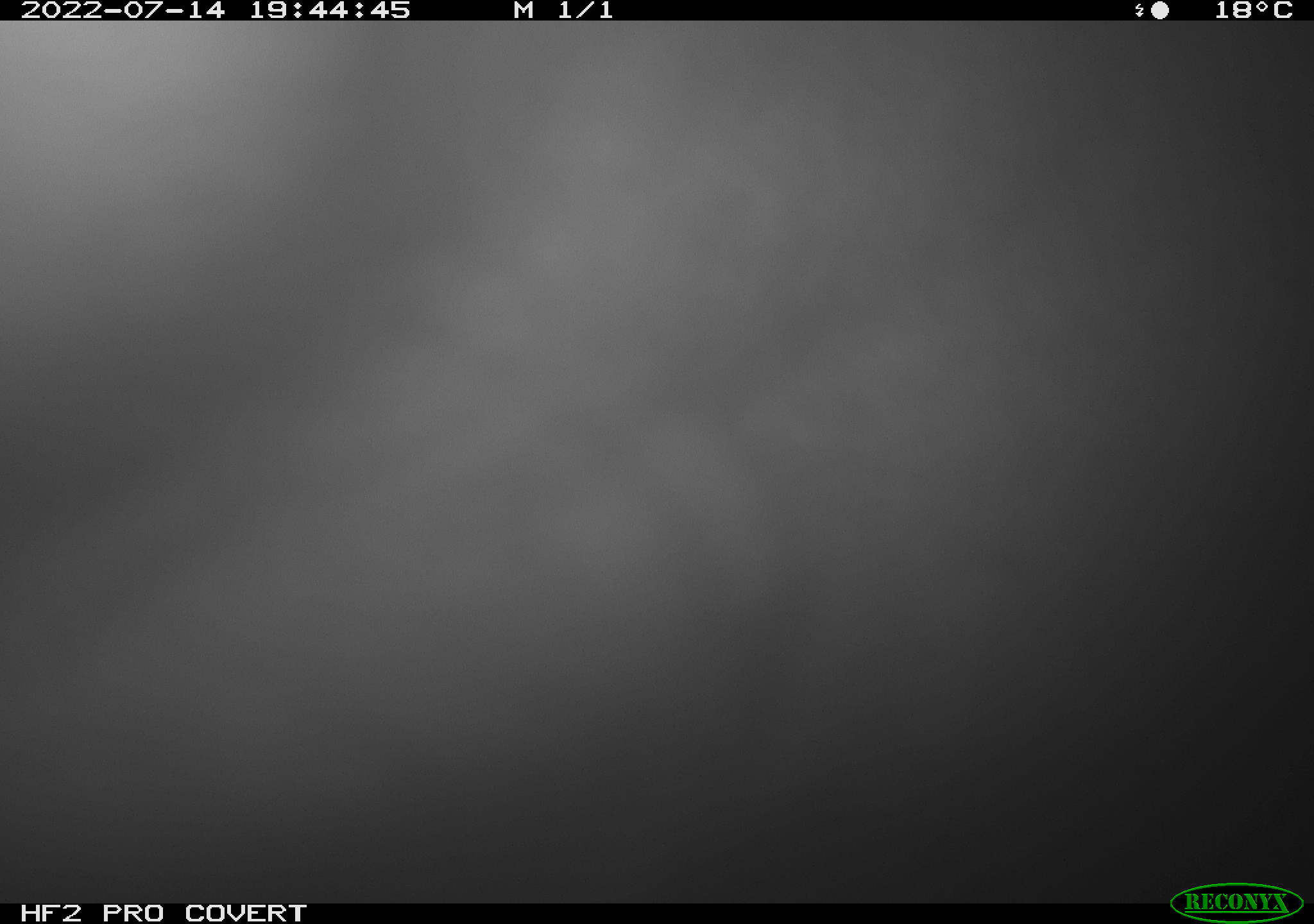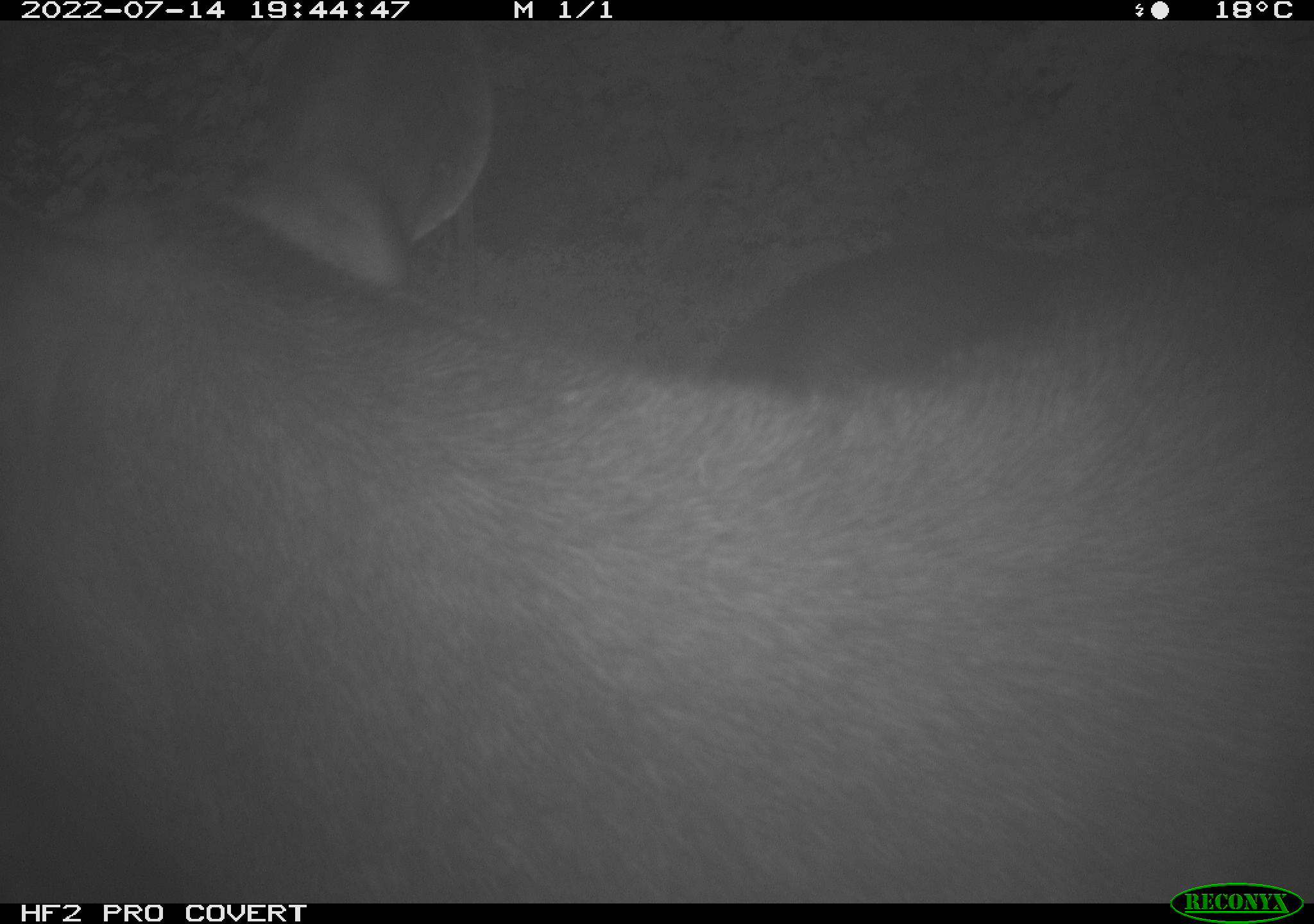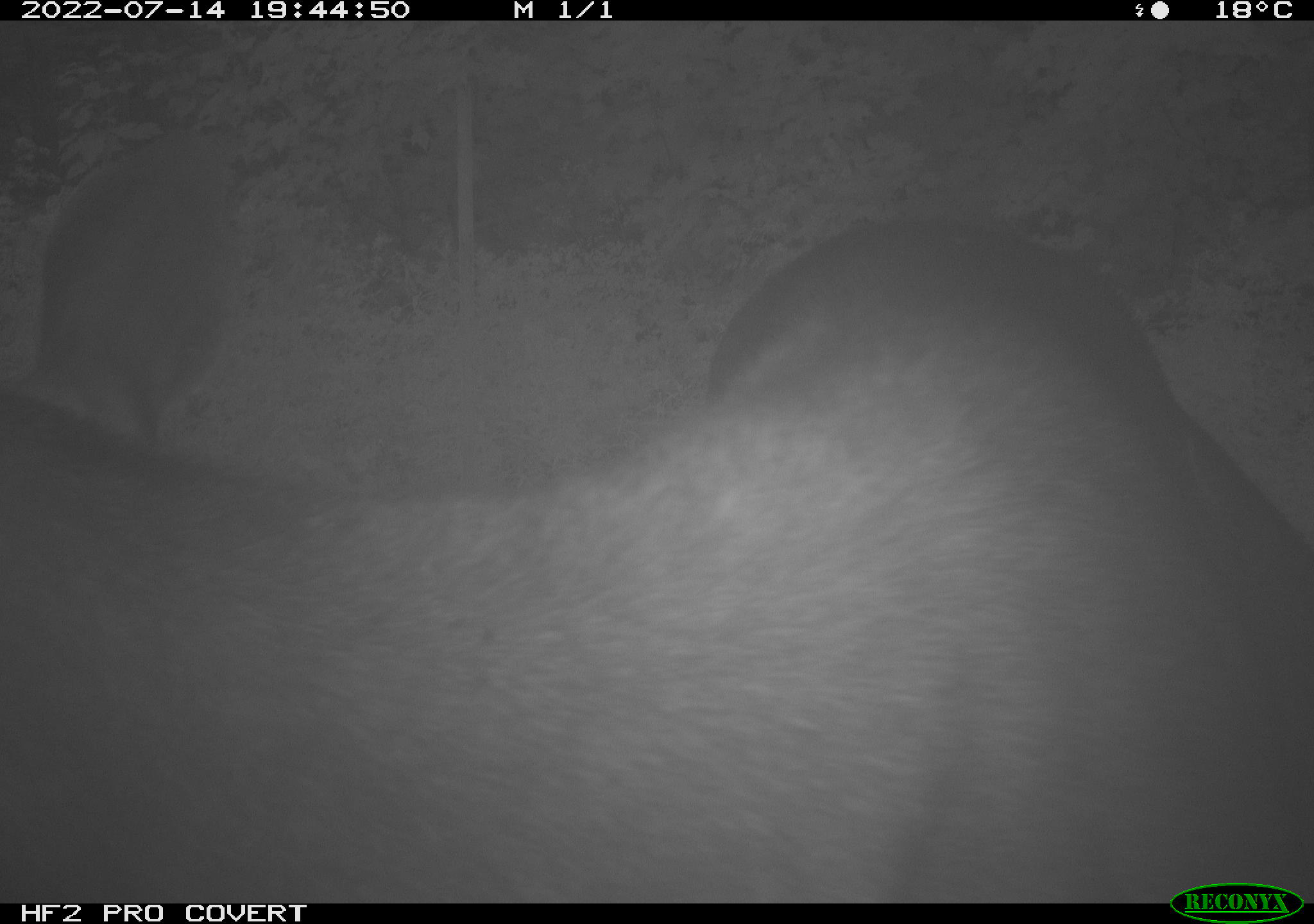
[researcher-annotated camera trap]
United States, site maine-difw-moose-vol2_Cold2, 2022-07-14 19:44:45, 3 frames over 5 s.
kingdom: Animalia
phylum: Chordata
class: Mammalia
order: Artiodactyla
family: Cervidae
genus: Alces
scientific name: Alces alces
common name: moose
Moose (Alces alces).